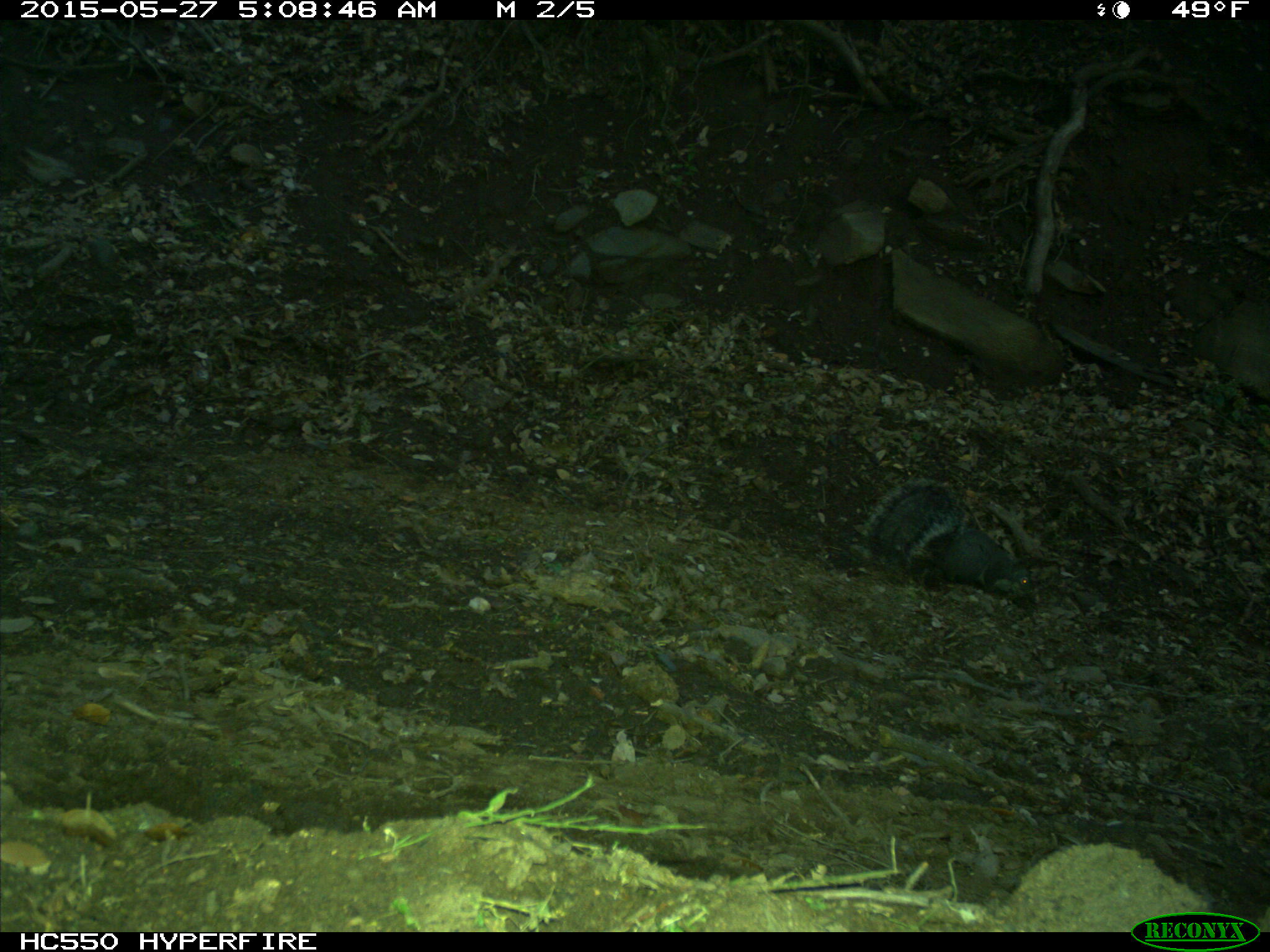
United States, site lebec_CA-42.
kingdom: Animalia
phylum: Chordata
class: Mammalia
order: Rodentia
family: Sciuridae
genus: Sciurus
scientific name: Sciurus carolinensis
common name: eastern gray squirrel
Sciurus carolinensis (eastern gray squirrel).